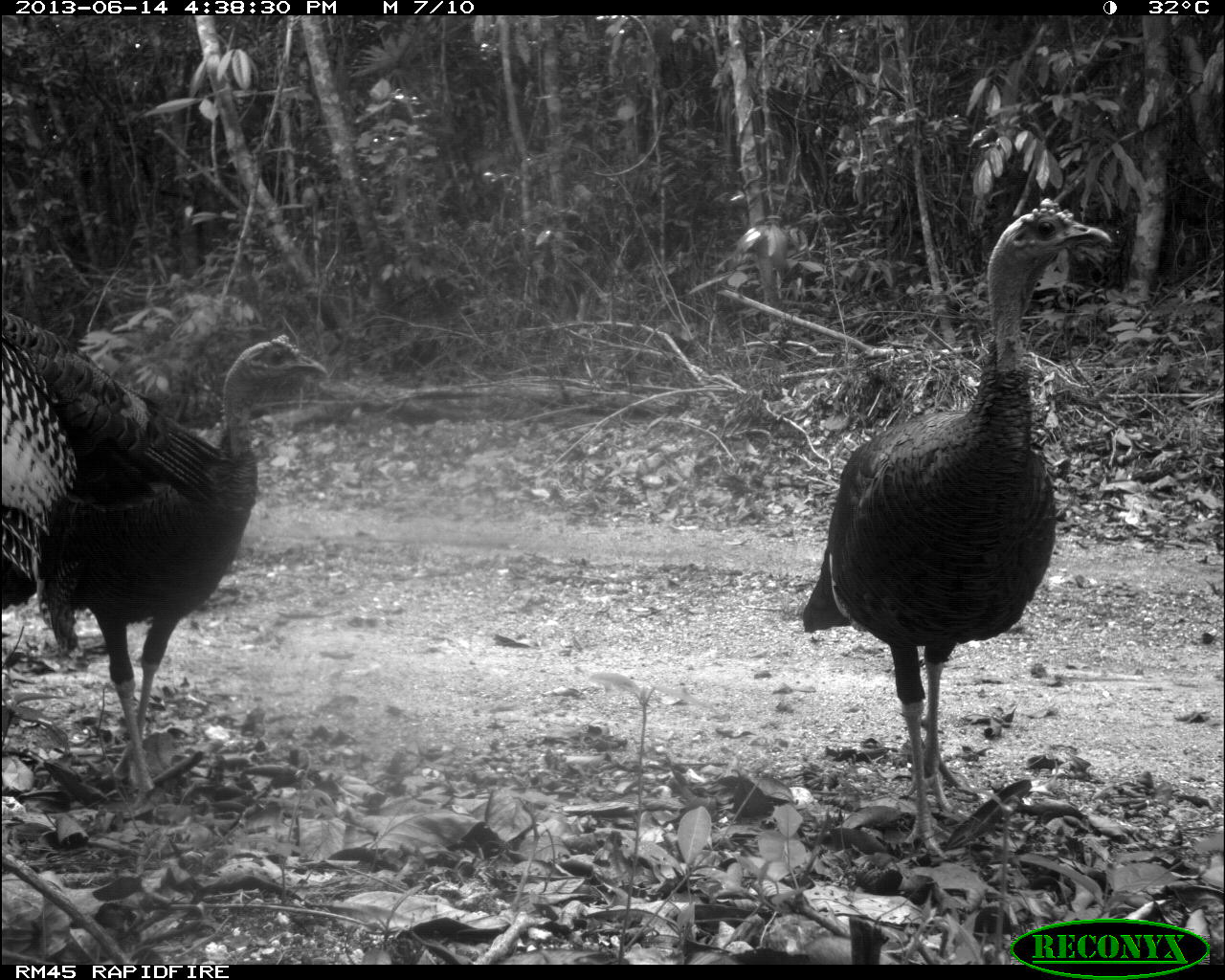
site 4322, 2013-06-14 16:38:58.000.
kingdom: Animalia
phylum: Chordata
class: Aves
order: Galliformes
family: Phasianidae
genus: Meleagris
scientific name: Meleagris ocellata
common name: ocellated turkey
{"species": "Meleagris ocellata (ocellated turkey)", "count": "3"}